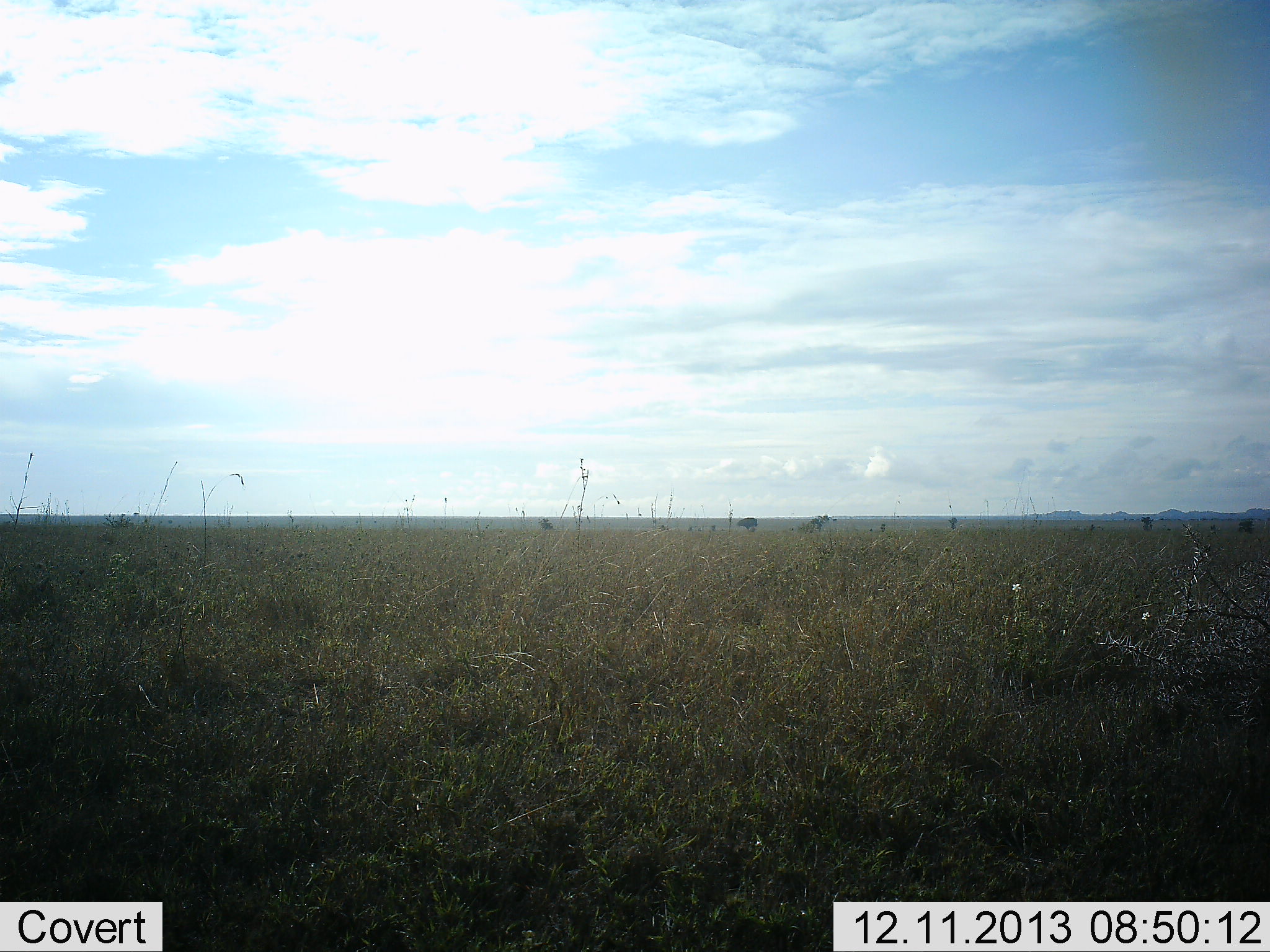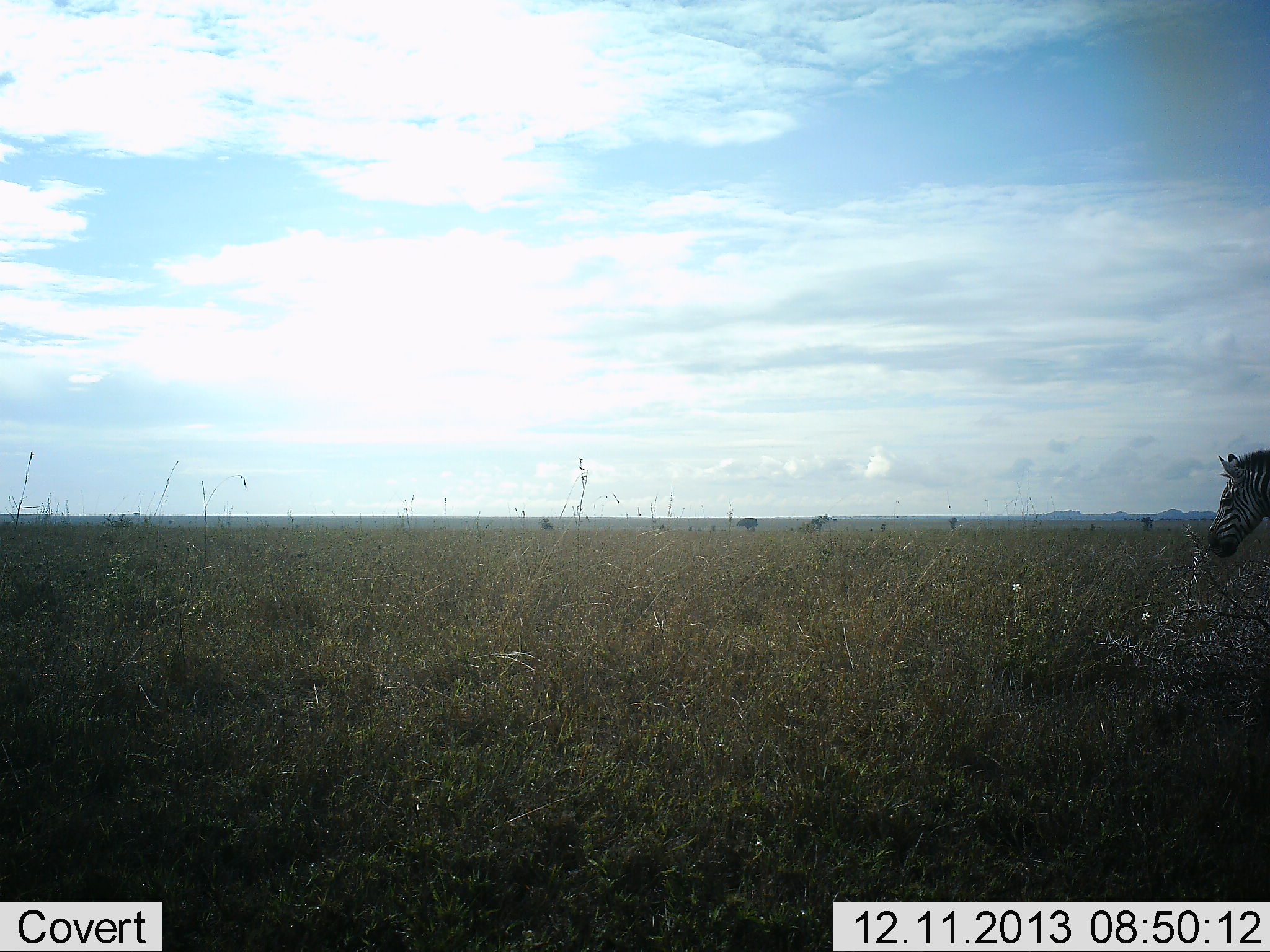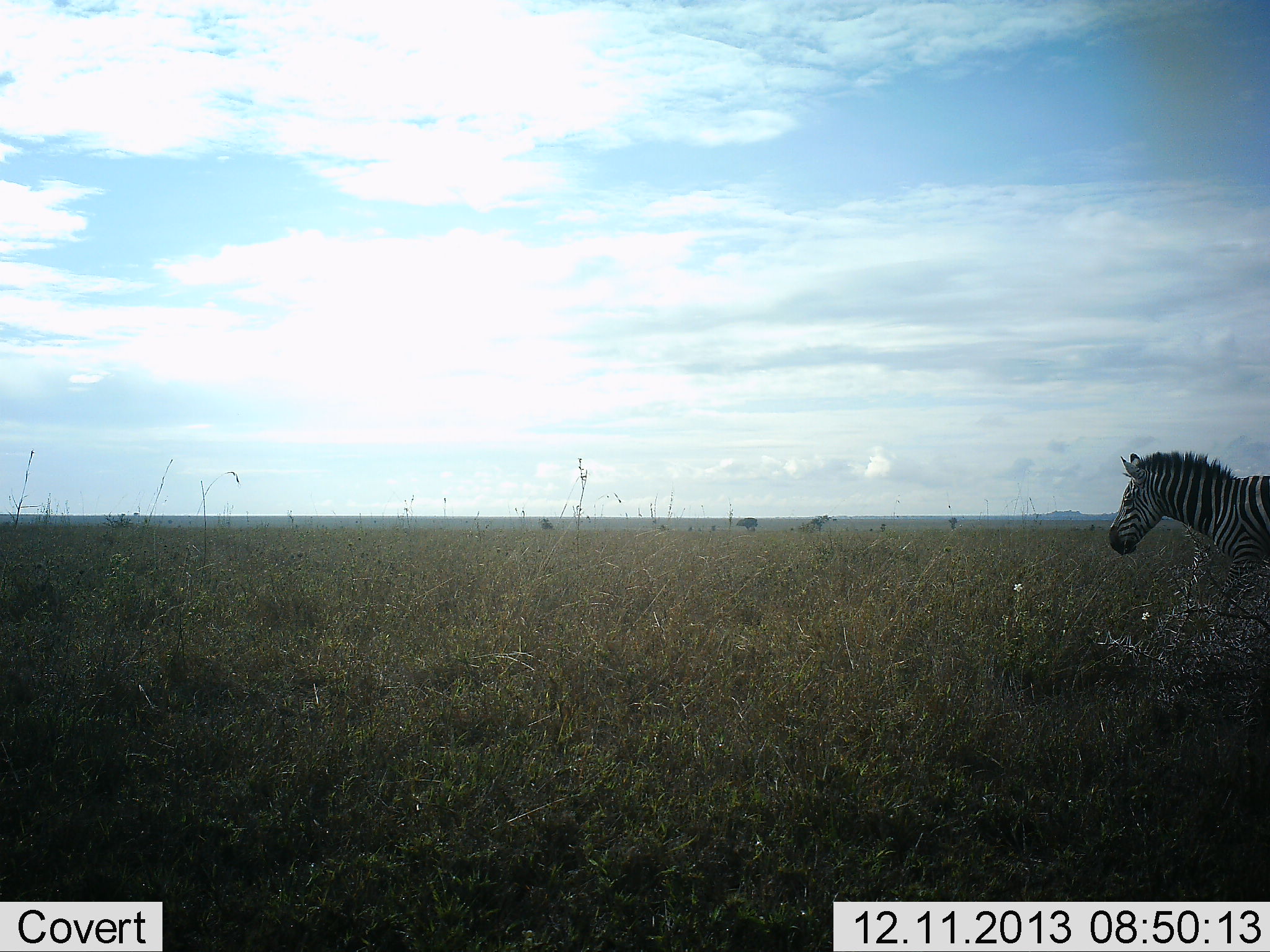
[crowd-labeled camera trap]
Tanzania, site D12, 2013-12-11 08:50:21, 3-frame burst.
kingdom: Animalia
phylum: Chordata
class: Mammalia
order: Perissodactyla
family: Equidae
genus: Equus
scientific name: Equus quagga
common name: plains zebra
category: zebra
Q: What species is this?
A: Zebra (plains zebra) (Equus quagga).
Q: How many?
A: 1.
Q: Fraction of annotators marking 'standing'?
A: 0%.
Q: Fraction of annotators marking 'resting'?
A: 0%.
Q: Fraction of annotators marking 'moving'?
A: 90%.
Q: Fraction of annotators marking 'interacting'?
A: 0%.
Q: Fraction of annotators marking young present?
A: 0%.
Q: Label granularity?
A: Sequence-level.